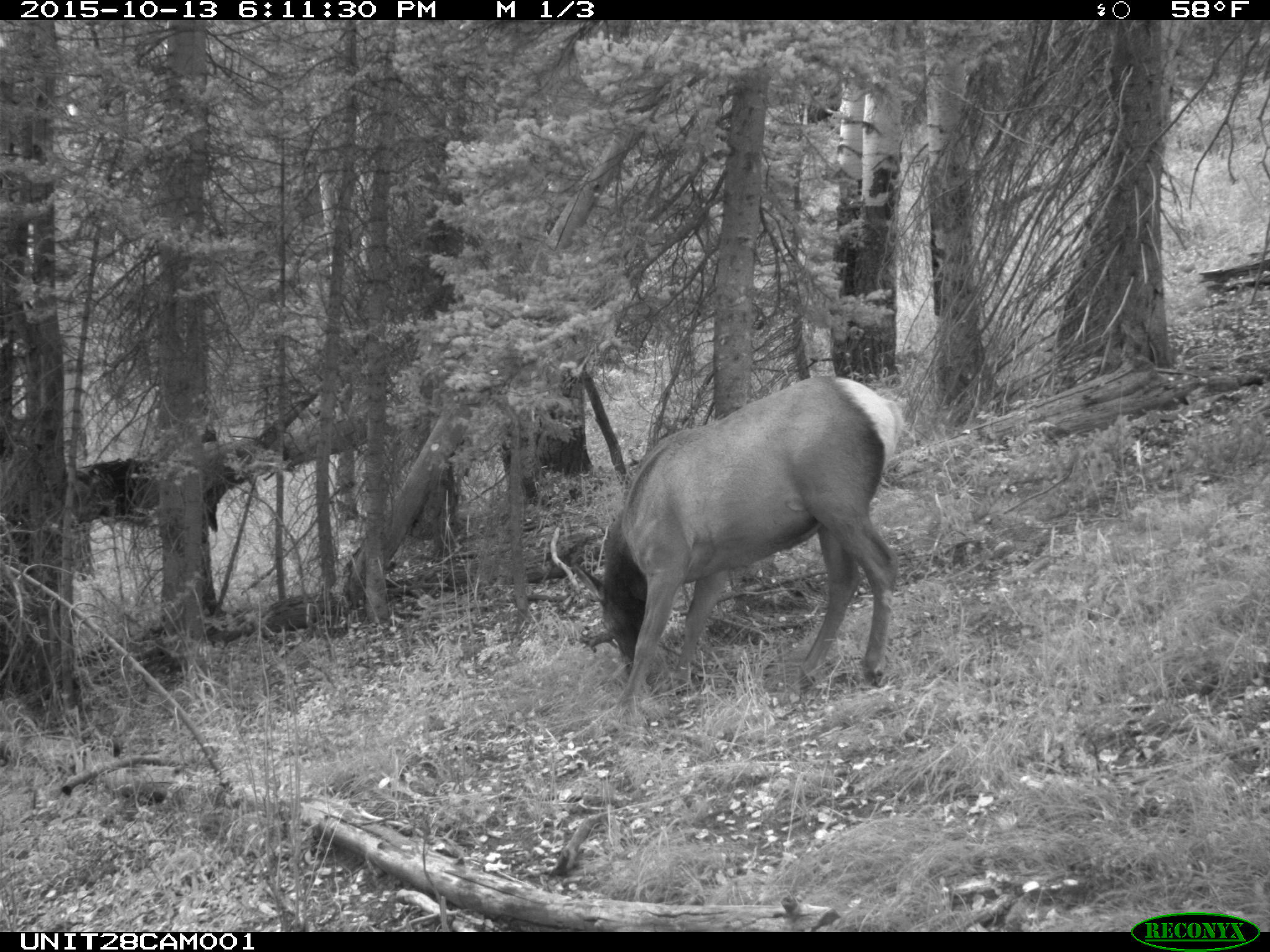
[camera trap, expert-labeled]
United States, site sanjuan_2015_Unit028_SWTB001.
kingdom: Animalia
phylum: Chordata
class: Mammalia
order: Artiodactyla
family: Cervidae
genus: Cervus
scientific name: Cervus elaphus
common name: red deer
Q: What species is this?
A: Cervus elaphus (red deer).